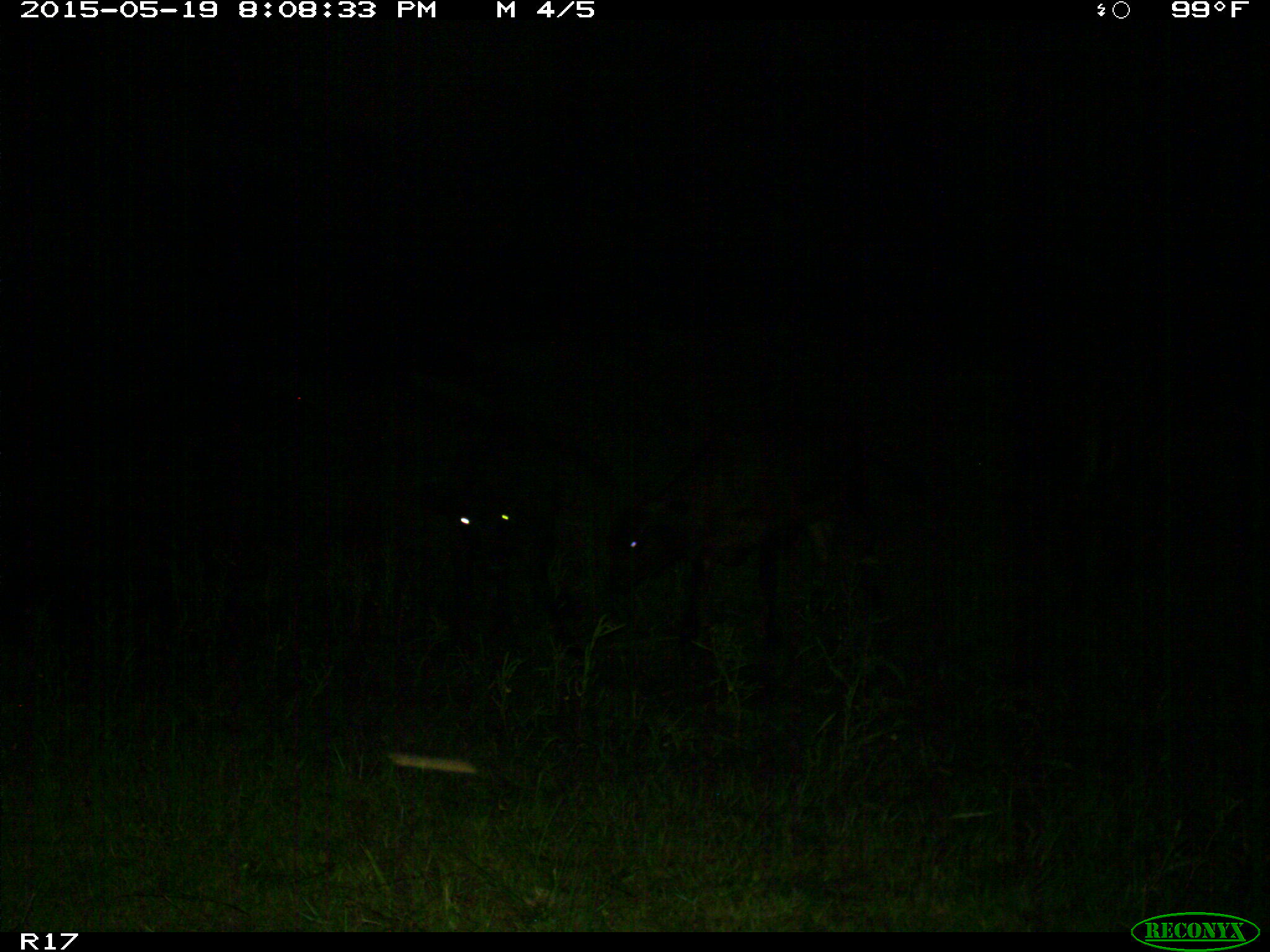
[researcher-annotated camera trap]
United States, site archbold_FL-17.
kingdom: Animalia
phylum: Chordata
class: Mammalia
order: Artiodactyla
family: Bovidae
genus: Bos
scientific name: Bos taurus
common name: domestic cow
Bos taurus (domestic cow).